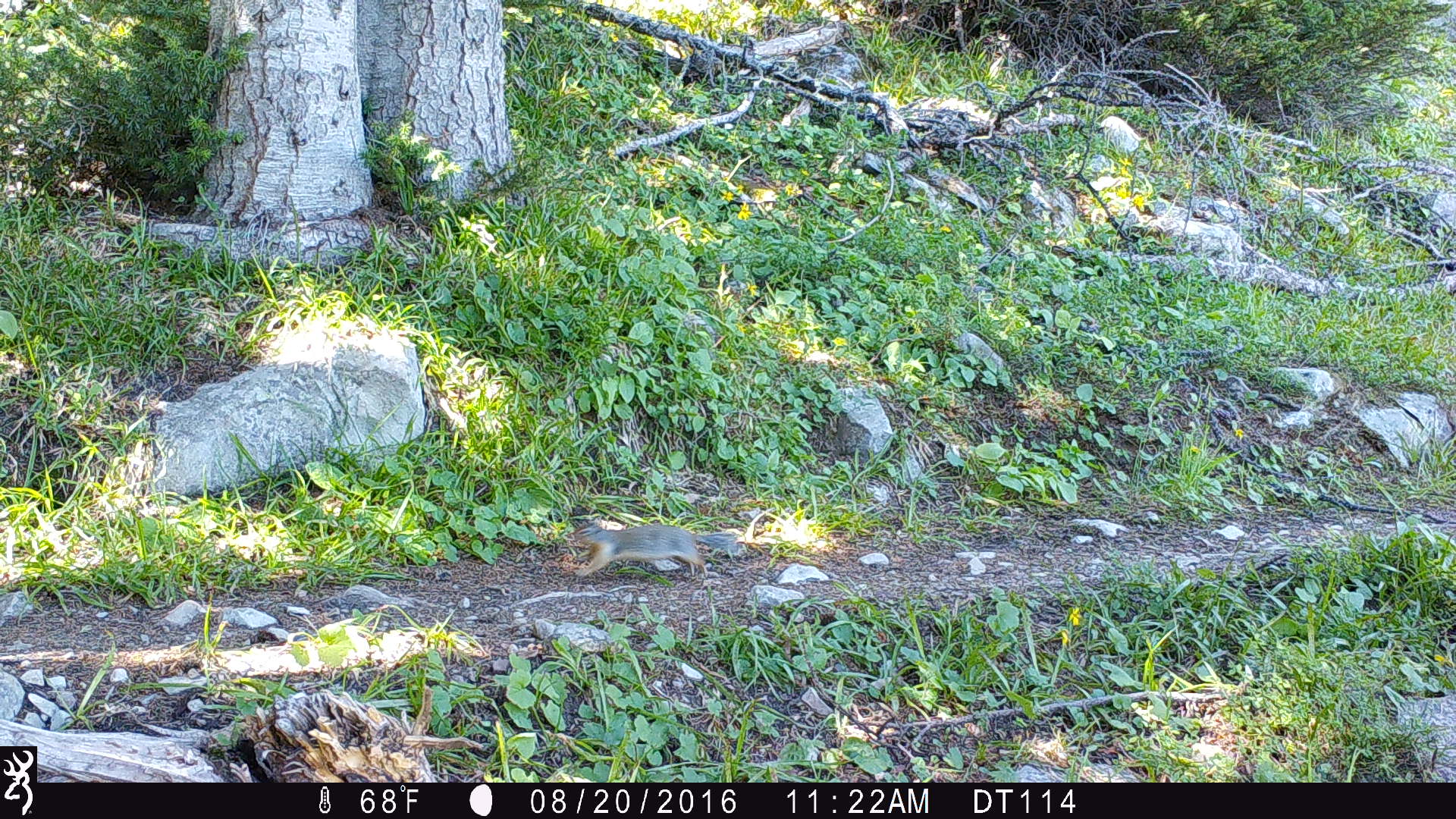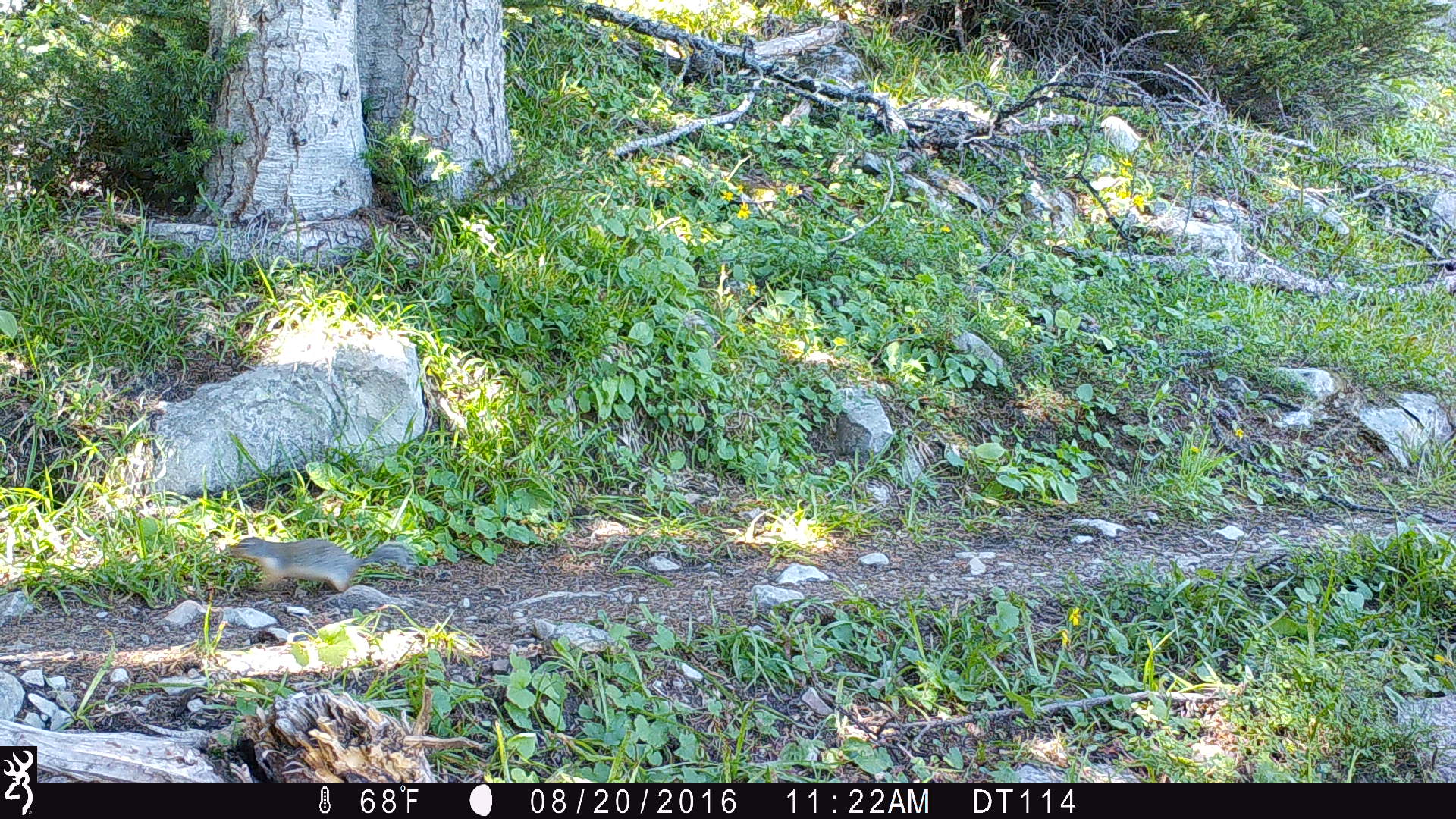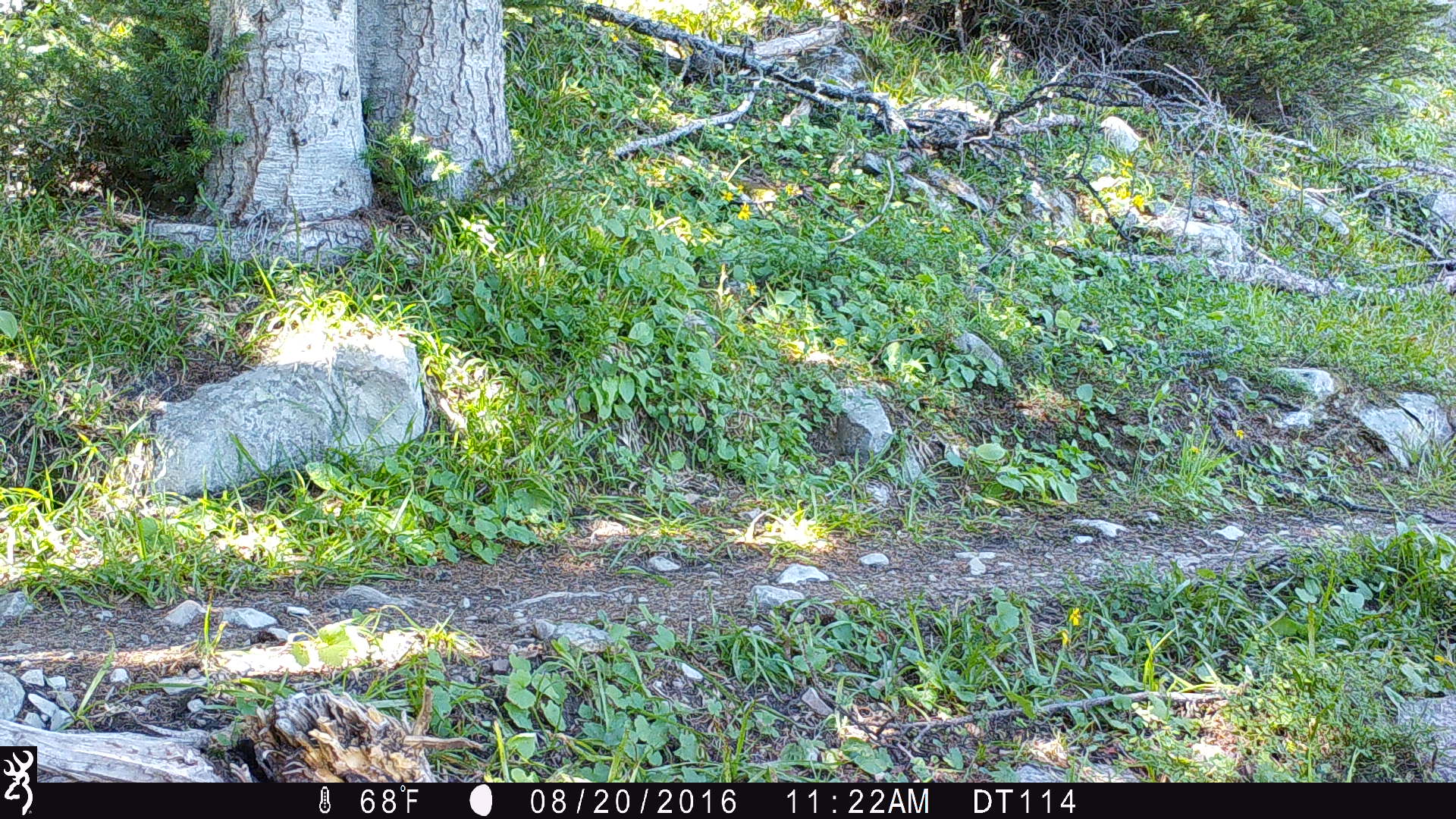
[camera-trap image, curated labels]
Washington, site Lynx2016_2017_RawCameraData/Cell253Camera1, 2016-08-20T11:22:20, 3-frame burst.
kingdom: Animalia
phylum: Chordata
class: Mammalia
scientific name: Mammalia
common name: small mammal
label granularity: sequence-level